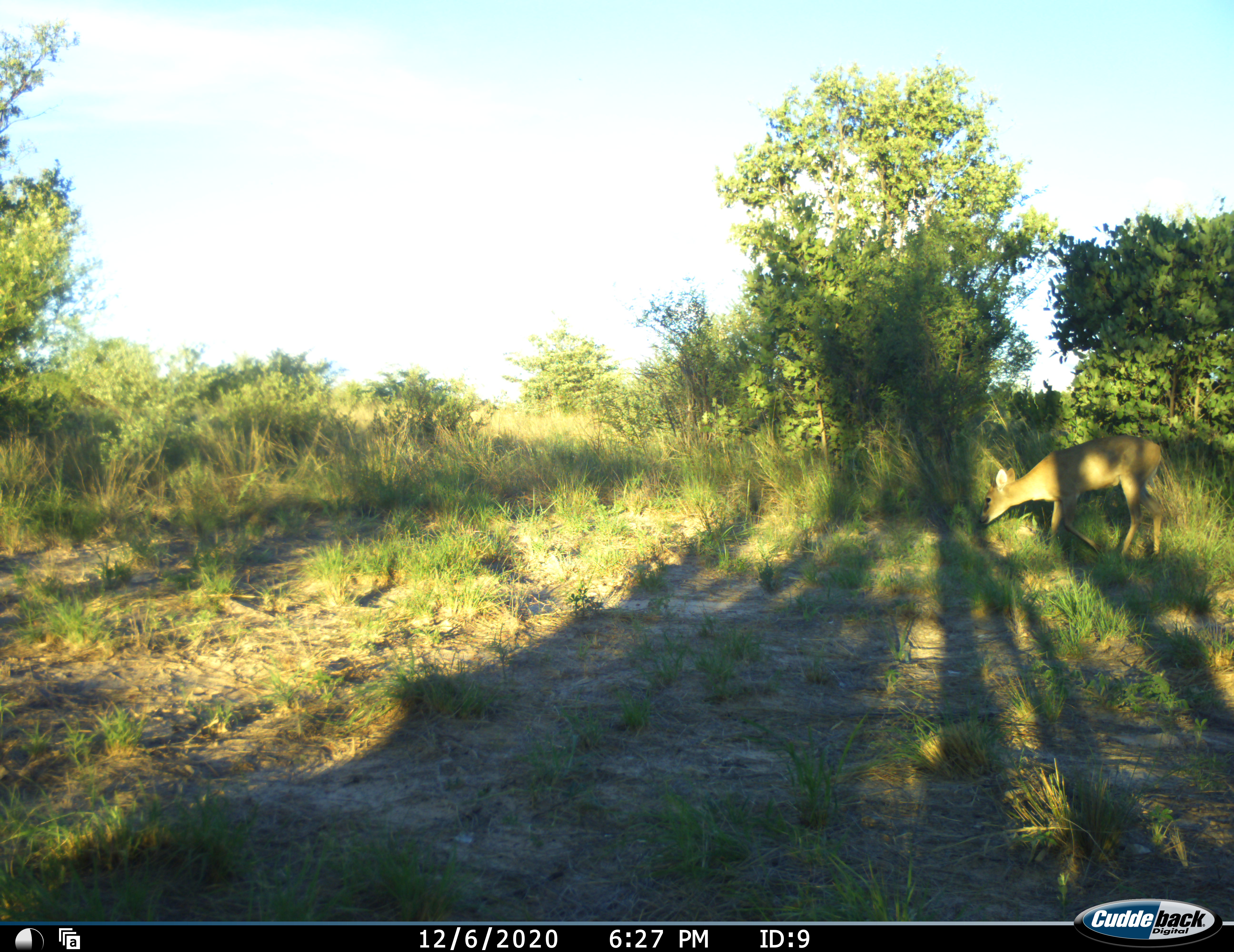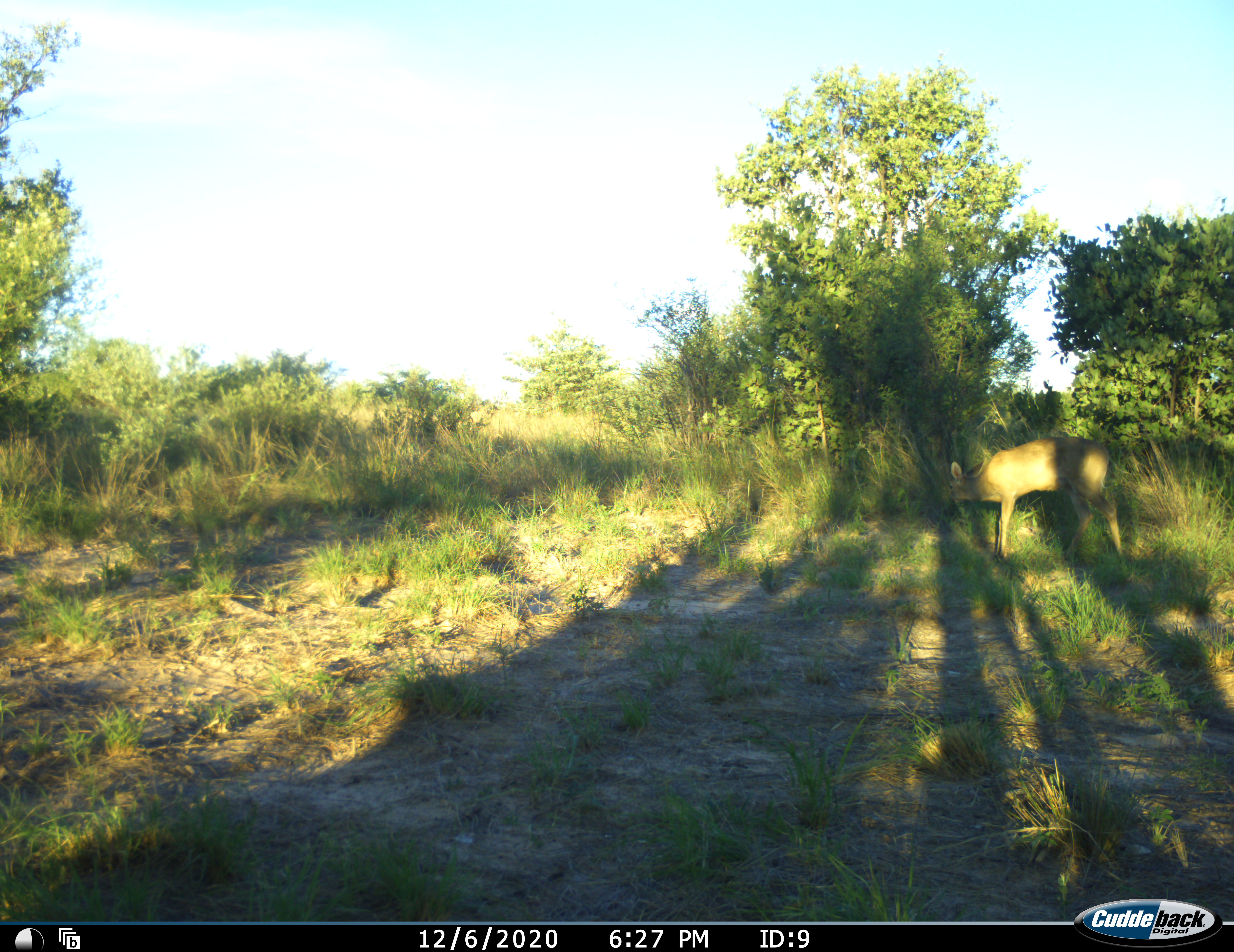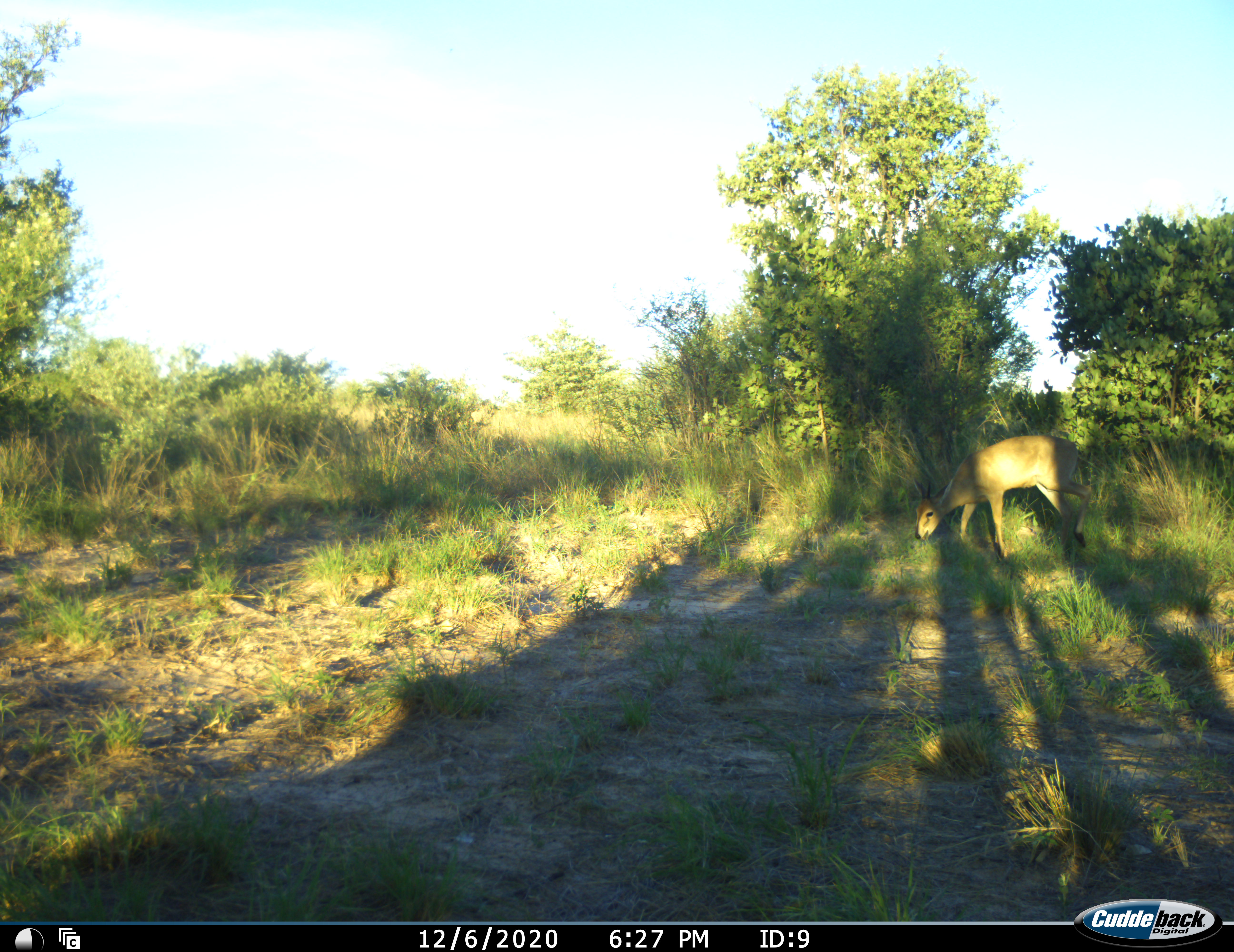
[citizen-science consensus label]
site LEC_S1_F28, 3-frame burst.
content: unidentified animal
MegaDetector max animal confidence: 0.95